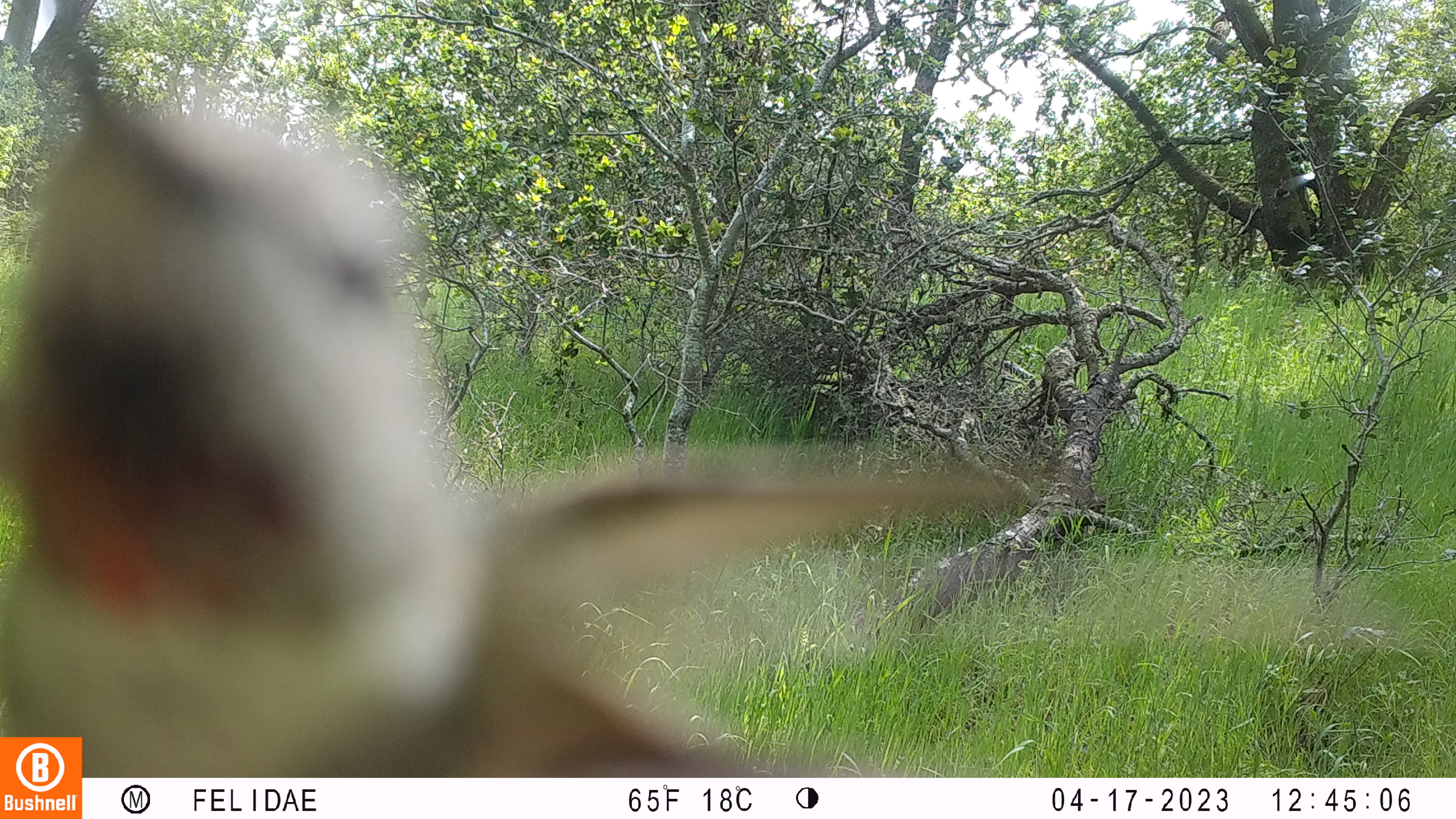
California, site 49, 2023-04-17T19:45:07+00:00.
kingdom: Animalia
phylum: Chordata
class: Aves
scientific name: Aves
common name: bird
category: unknown bird